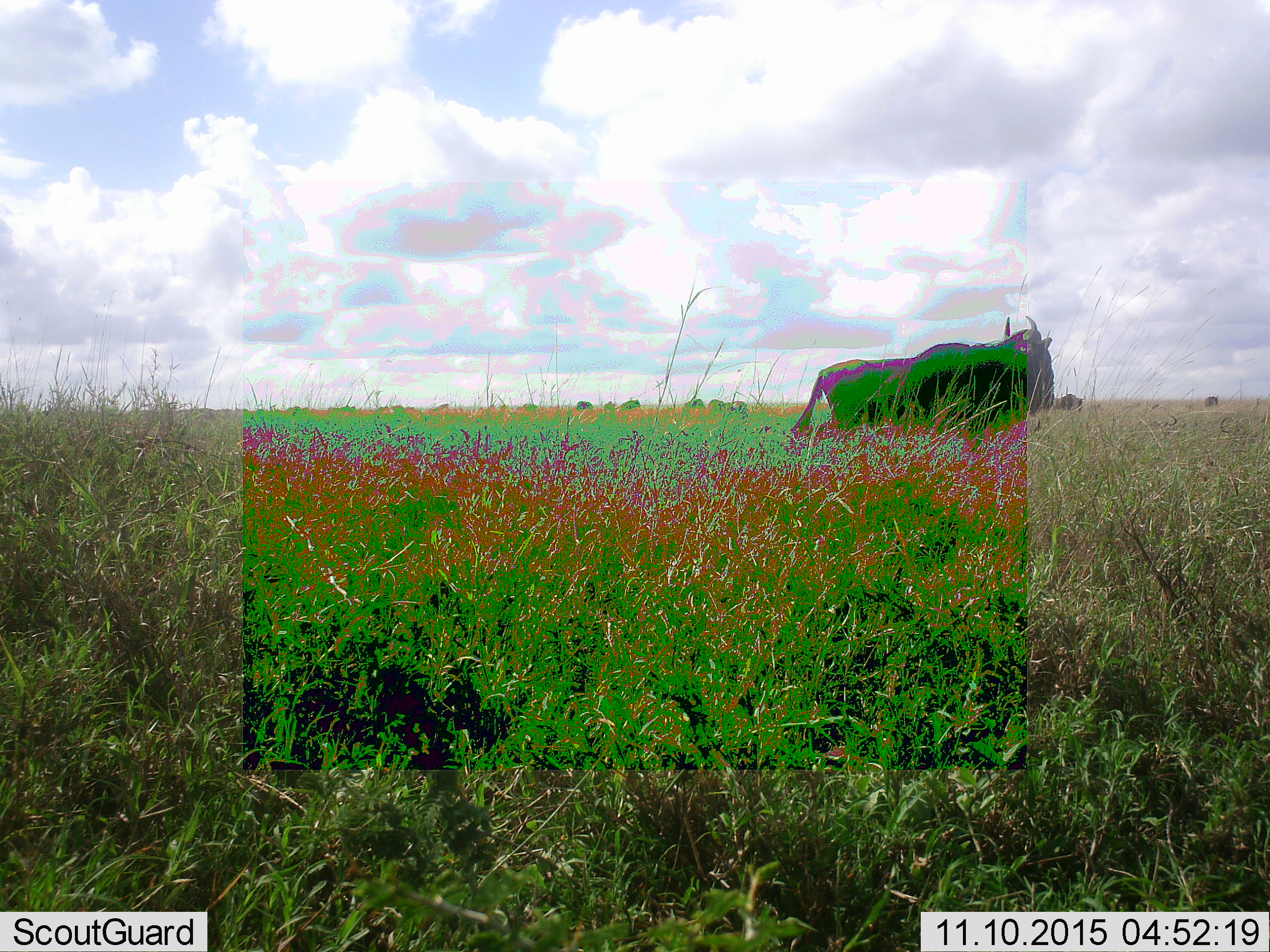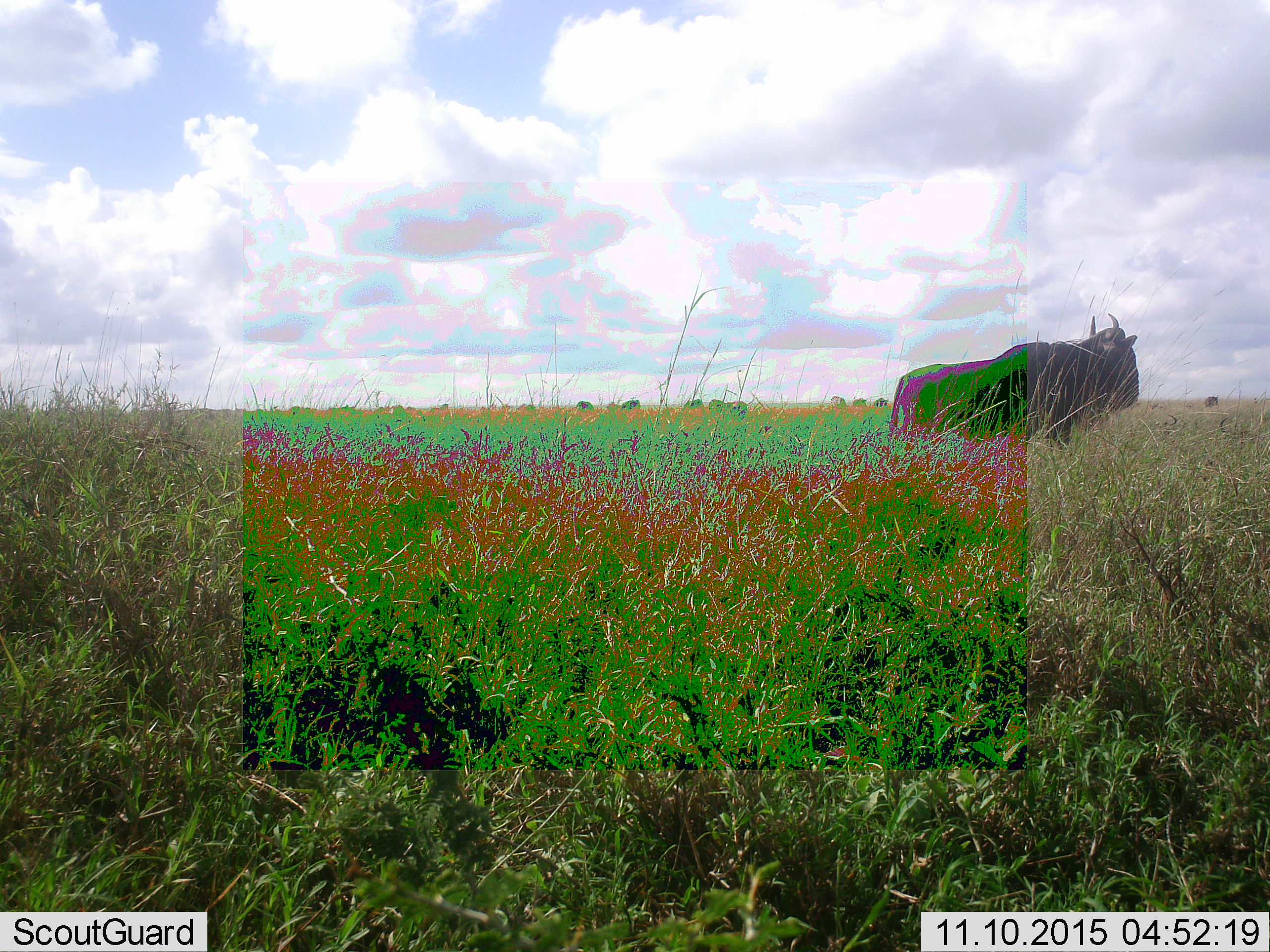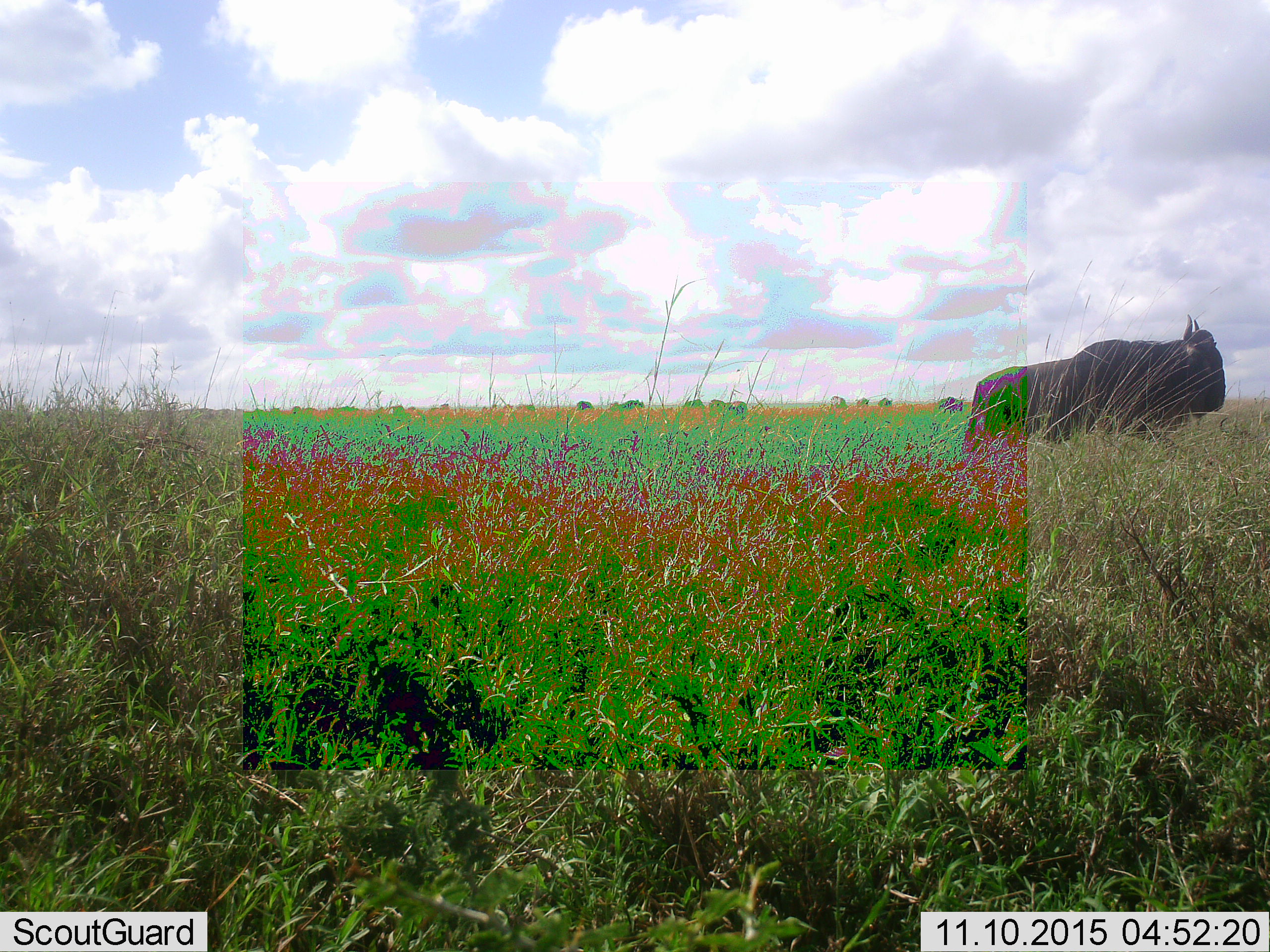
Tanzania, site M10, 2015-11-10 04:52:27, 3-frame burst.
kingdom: Animalia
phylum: Chordata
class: Mammalia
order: Artiodactyla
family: Bovidae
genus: Connochaetes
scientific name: Connochaetes taurinus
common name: blue wildebeest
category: wildebeest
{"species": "wildebeest (blue wildebeest) (Connochaetes taurinus)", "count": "10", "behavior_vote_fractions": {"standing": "50%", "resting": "0%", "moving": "100%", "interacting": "0%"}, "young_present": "0%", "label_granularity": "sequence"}